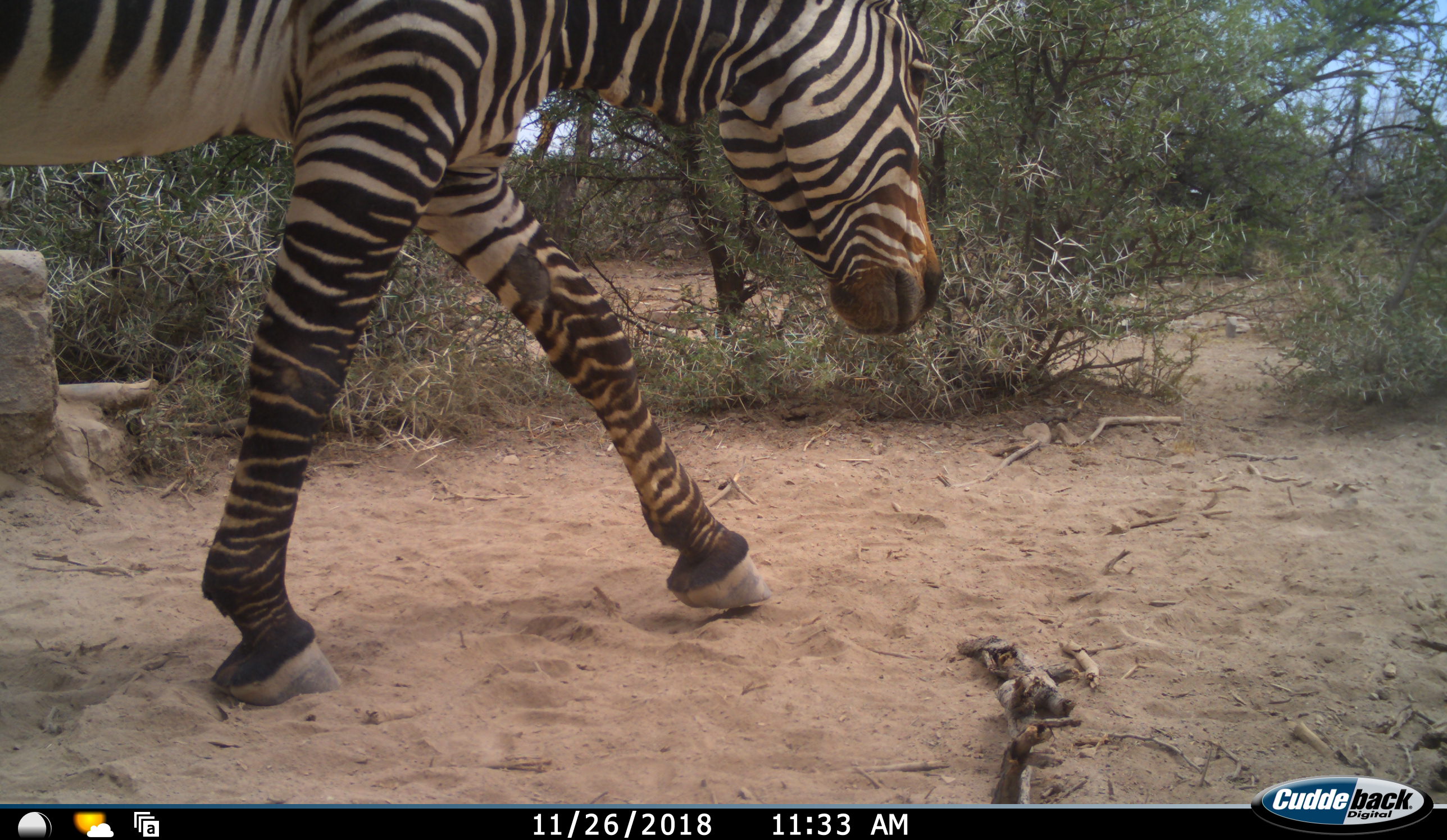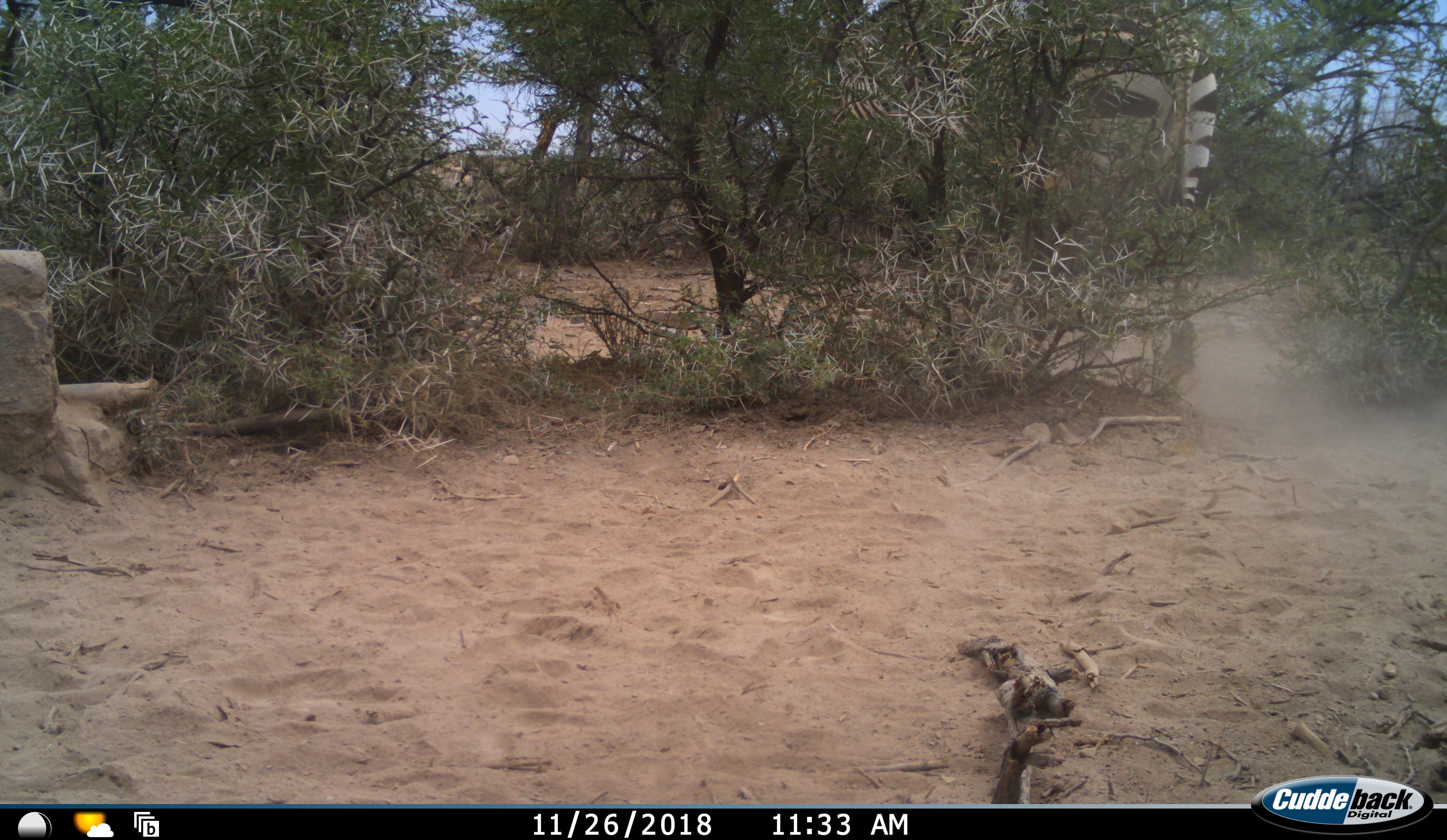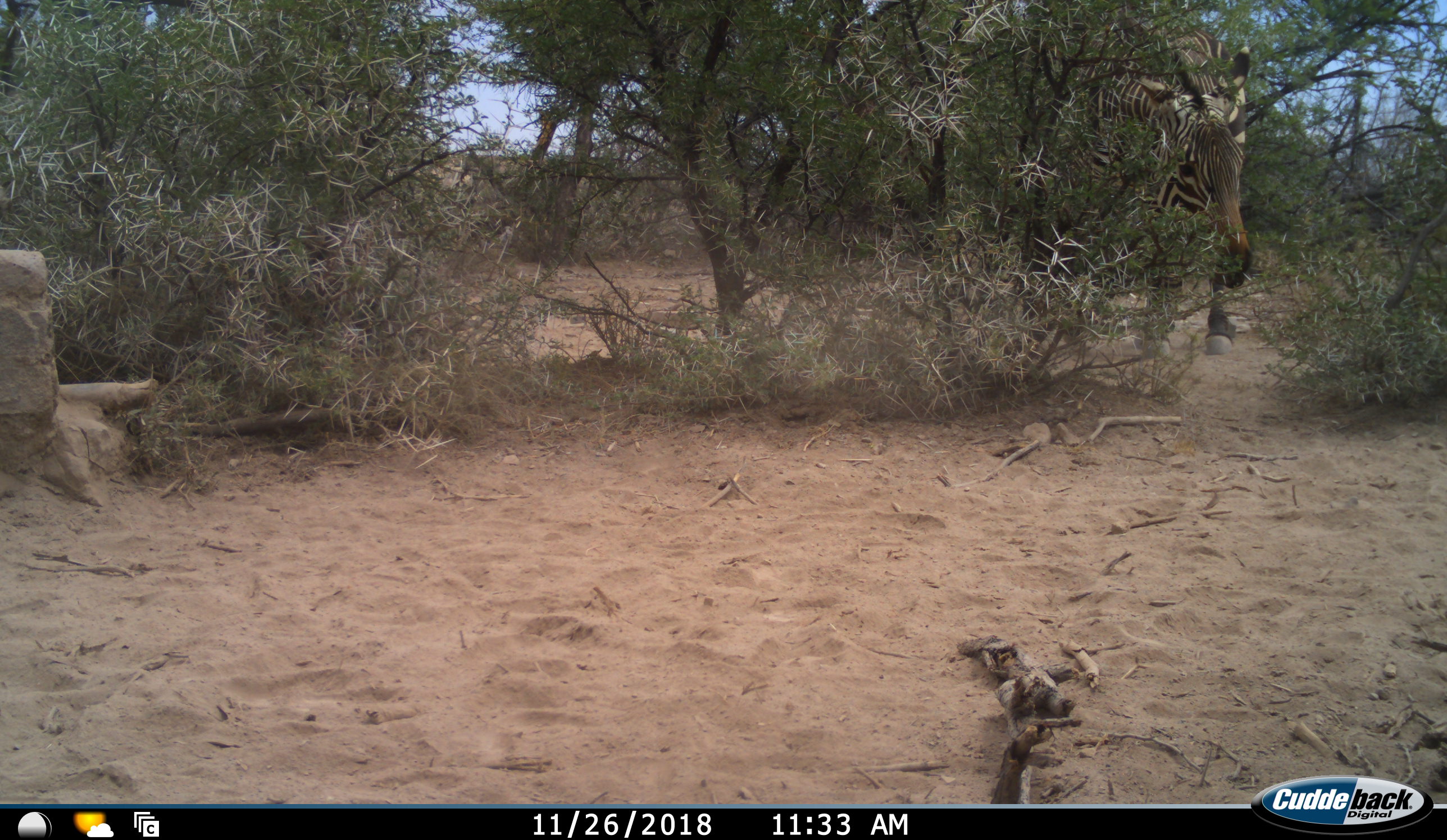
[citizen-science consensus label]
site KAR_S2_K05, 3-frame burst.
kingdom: Animalia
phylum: Chordata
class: Mammalia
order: Perissodactyla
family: Equidae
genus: Equus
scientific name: Equus zebra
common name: mountain zebra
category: zebramountain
Zebramountain (mountain zebra) (Equus zebra), count 1. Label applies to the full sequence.